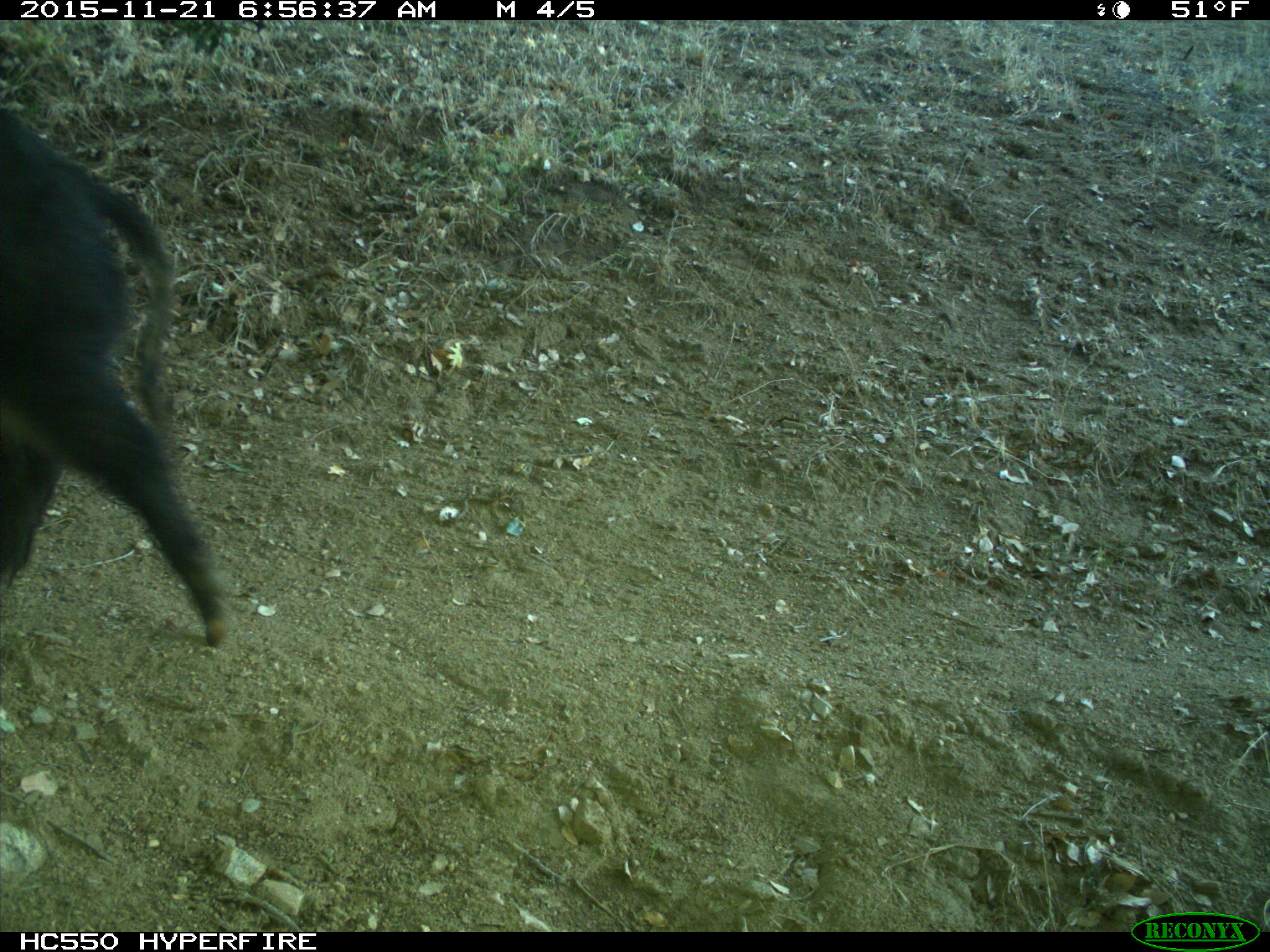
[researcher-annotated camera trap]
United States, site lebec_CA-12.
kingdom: Animalia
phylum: Chordata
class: Mammalia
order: Artiodactyla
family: Suidae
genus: Sus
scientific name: Sus scrofa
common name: wild boar